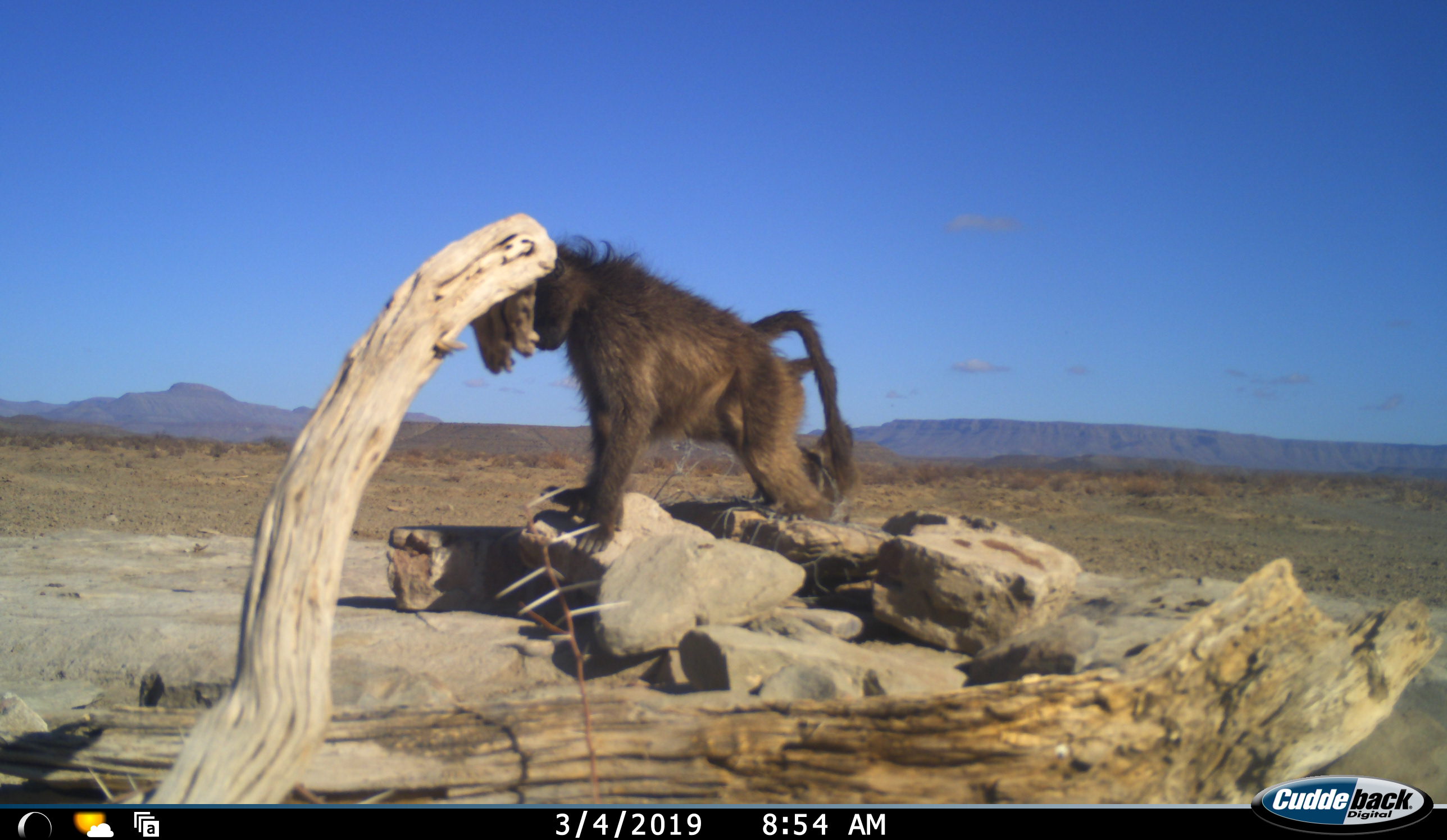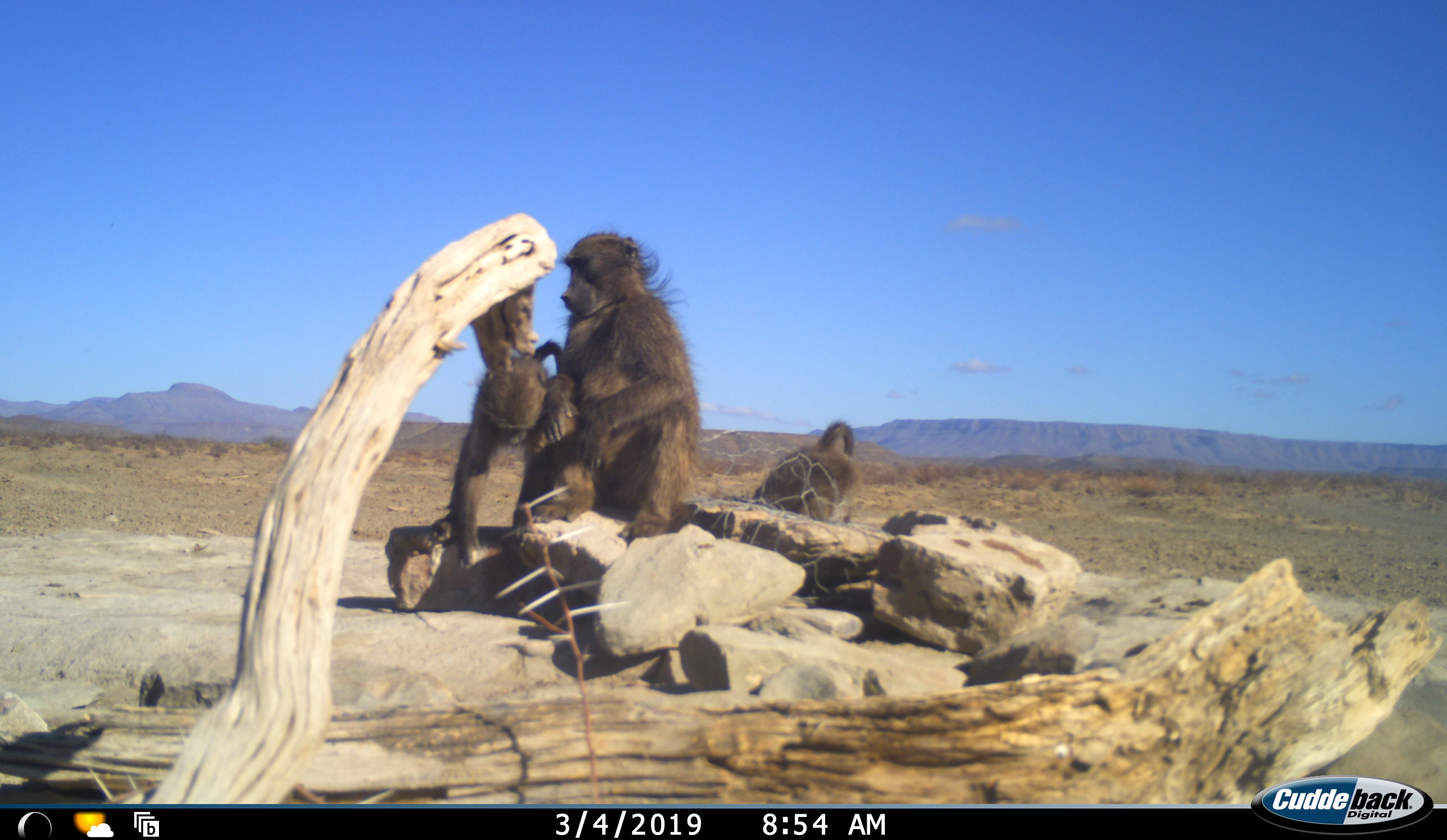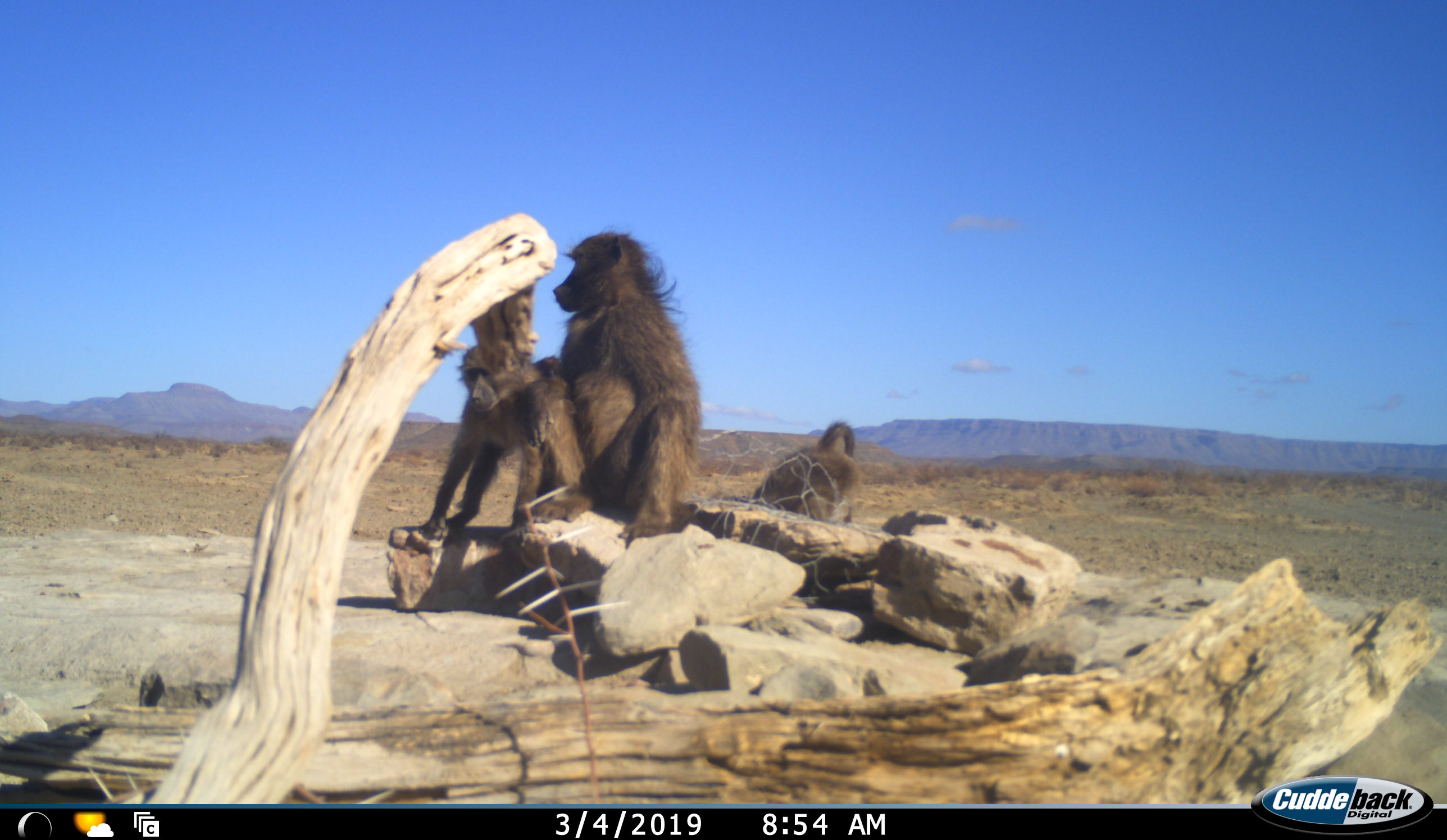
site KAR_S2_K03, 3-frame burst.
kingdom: Animalia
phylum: Chordata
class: Mammalia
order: Primates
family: Cercopithecidae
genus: Papio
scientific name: Papio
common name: baboon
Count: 3.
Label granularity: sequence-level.